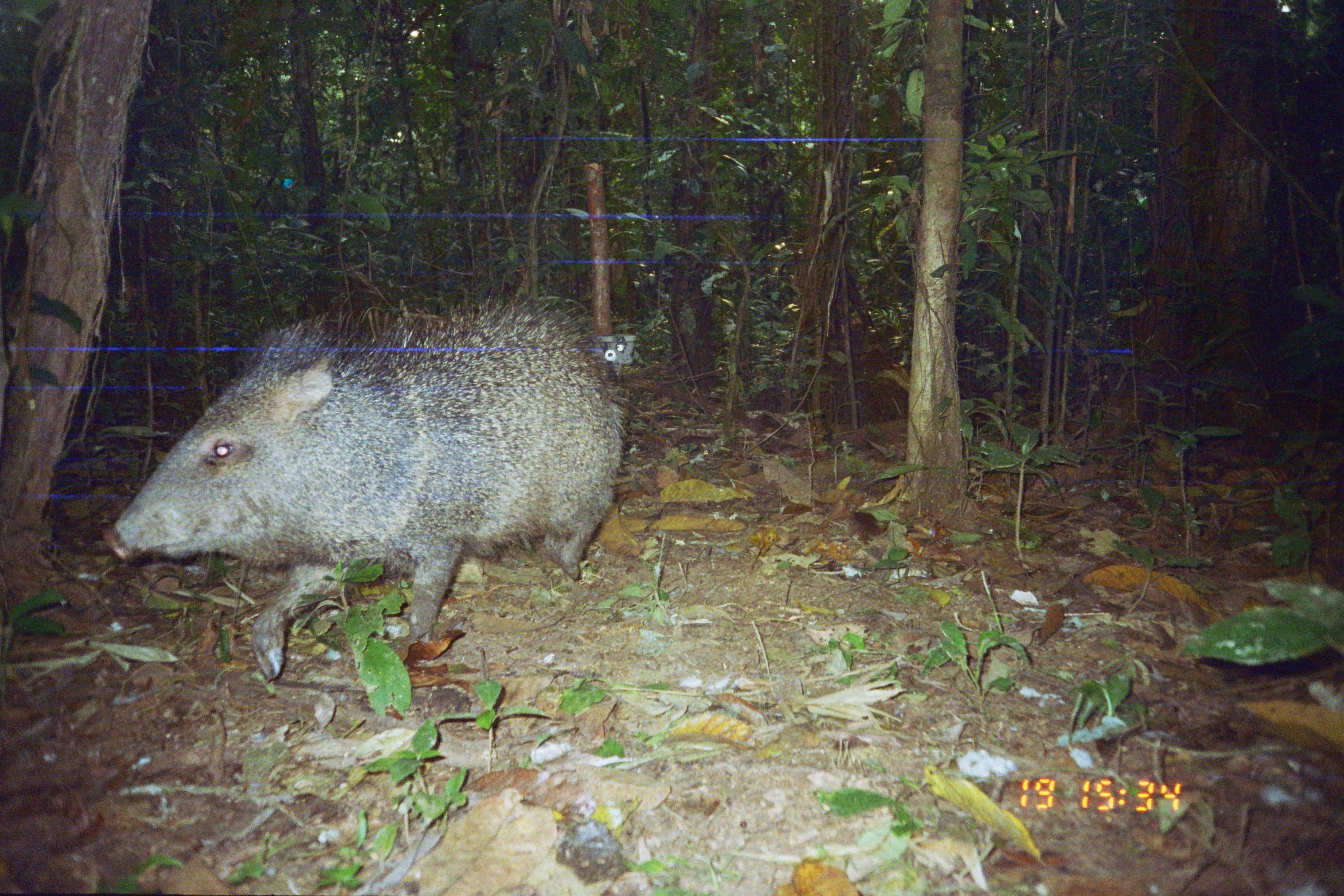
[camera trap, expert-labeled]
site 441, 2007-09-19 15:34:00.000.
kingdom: Animalia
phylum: Chordata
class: Mammalia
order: Artiodactyla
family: Tayassuidae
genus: Pecari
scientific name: Pecari tajacu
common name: collared peccary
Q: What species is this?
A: Pecari tajacu (collared peccary).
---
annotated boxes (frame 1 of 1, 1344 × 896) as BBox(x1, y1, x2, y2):
pecari tajacu: BBox(101, 287, 630, 681)